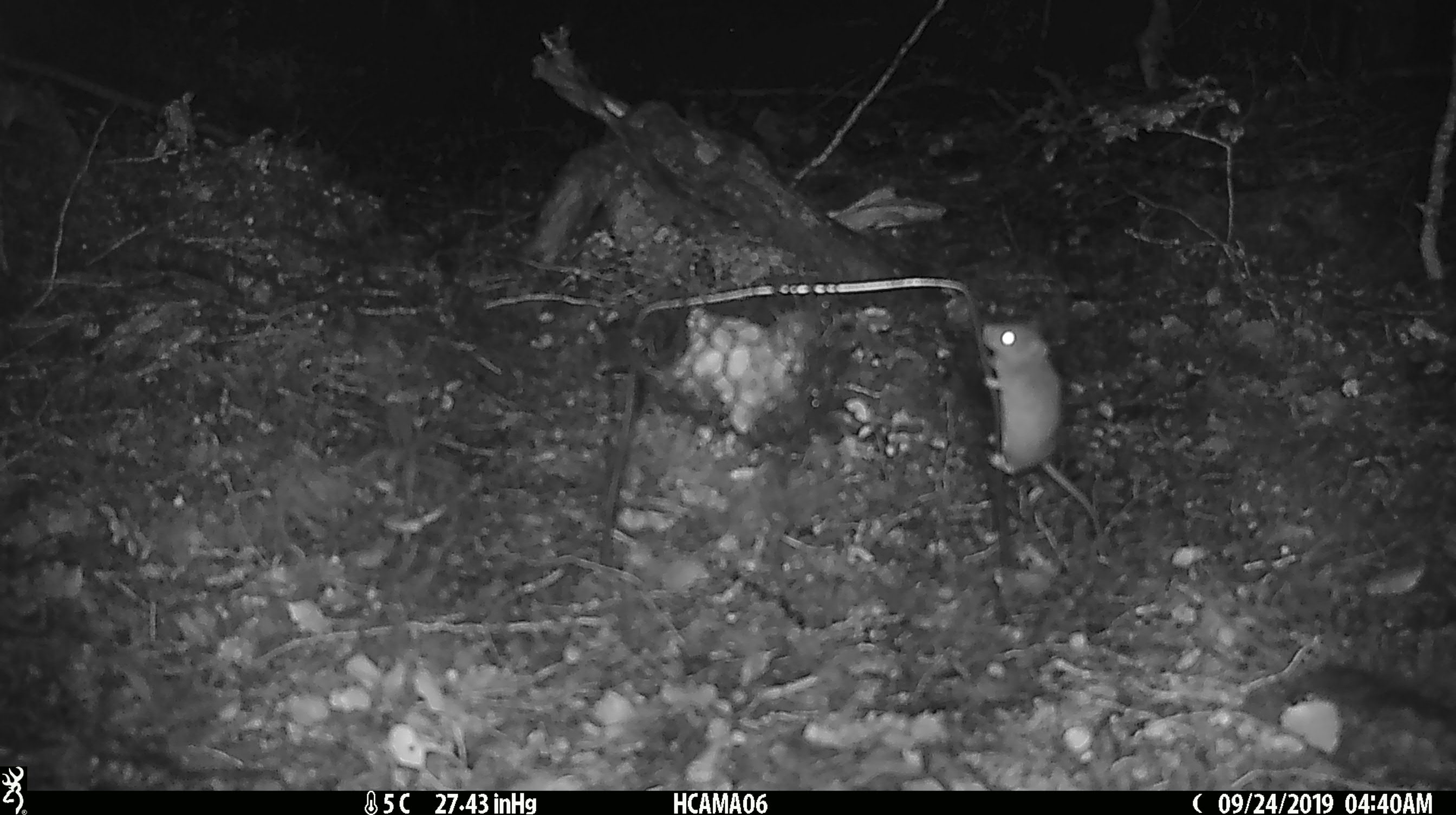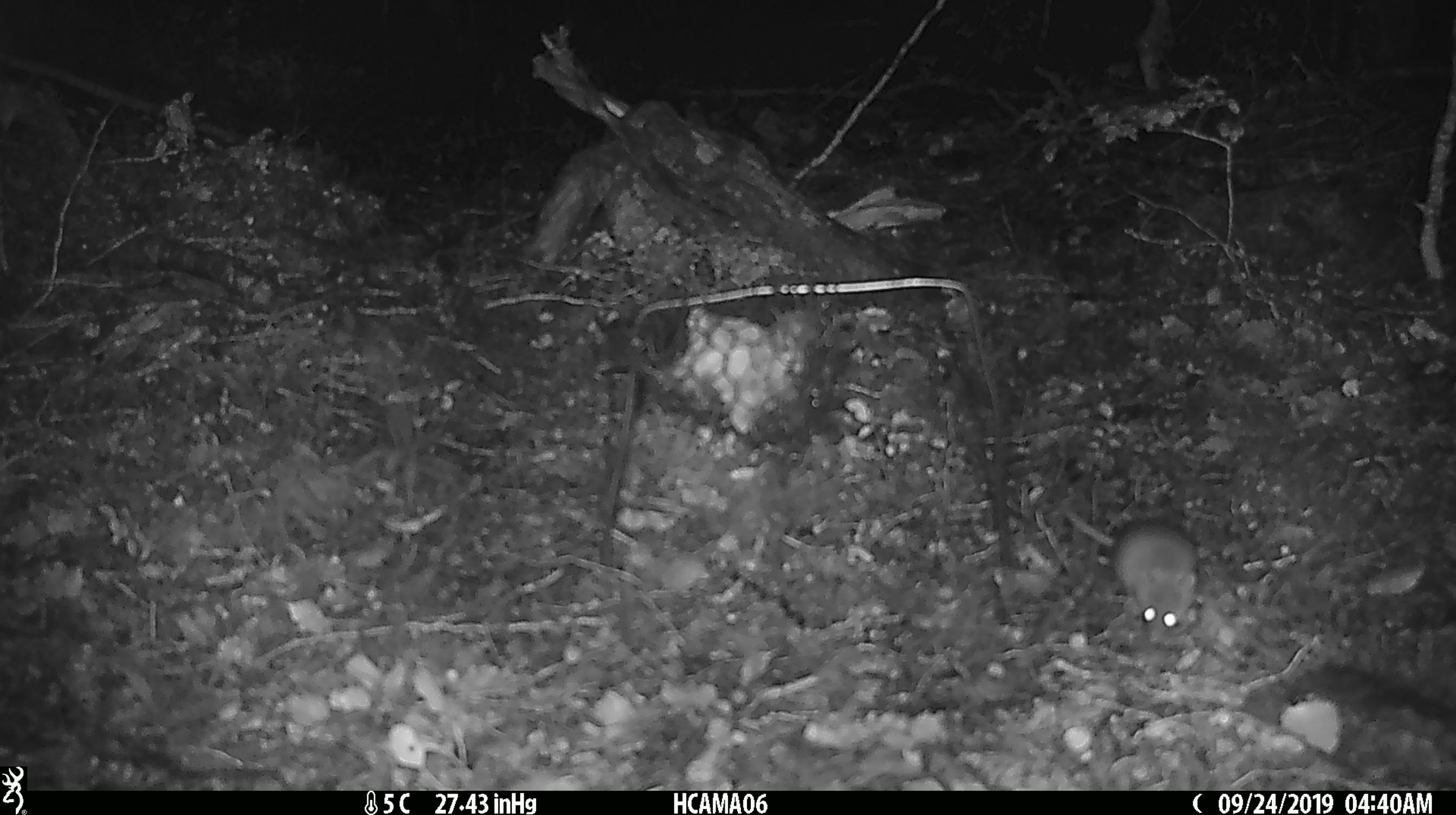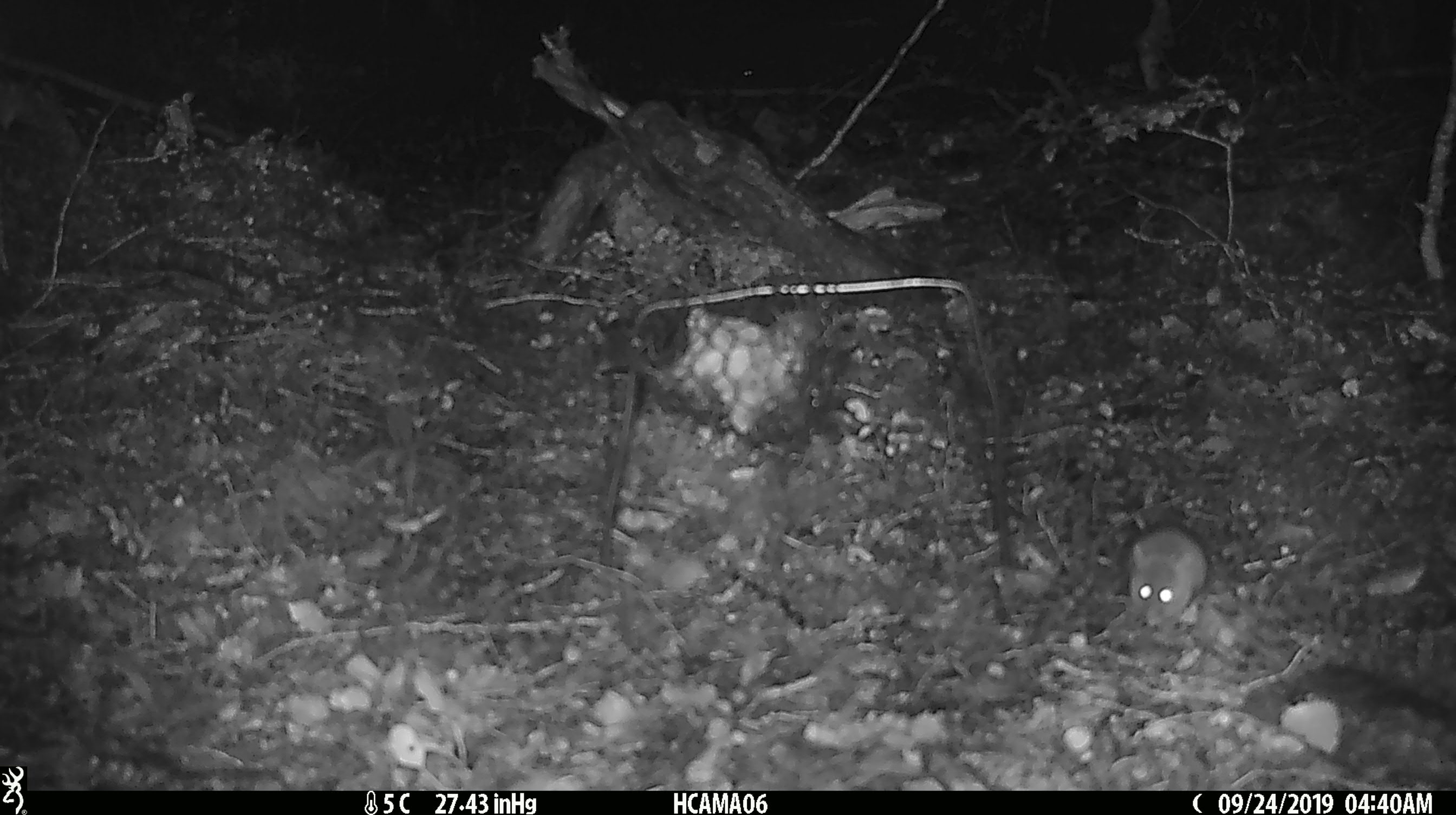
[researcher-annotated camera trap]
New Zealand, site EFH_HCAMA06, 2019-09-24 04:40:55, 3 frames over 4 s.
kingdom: Animalia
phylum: Chordata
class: Mammalia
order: Rodentia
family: Muridae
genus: Mus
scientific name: Mus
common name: mouse